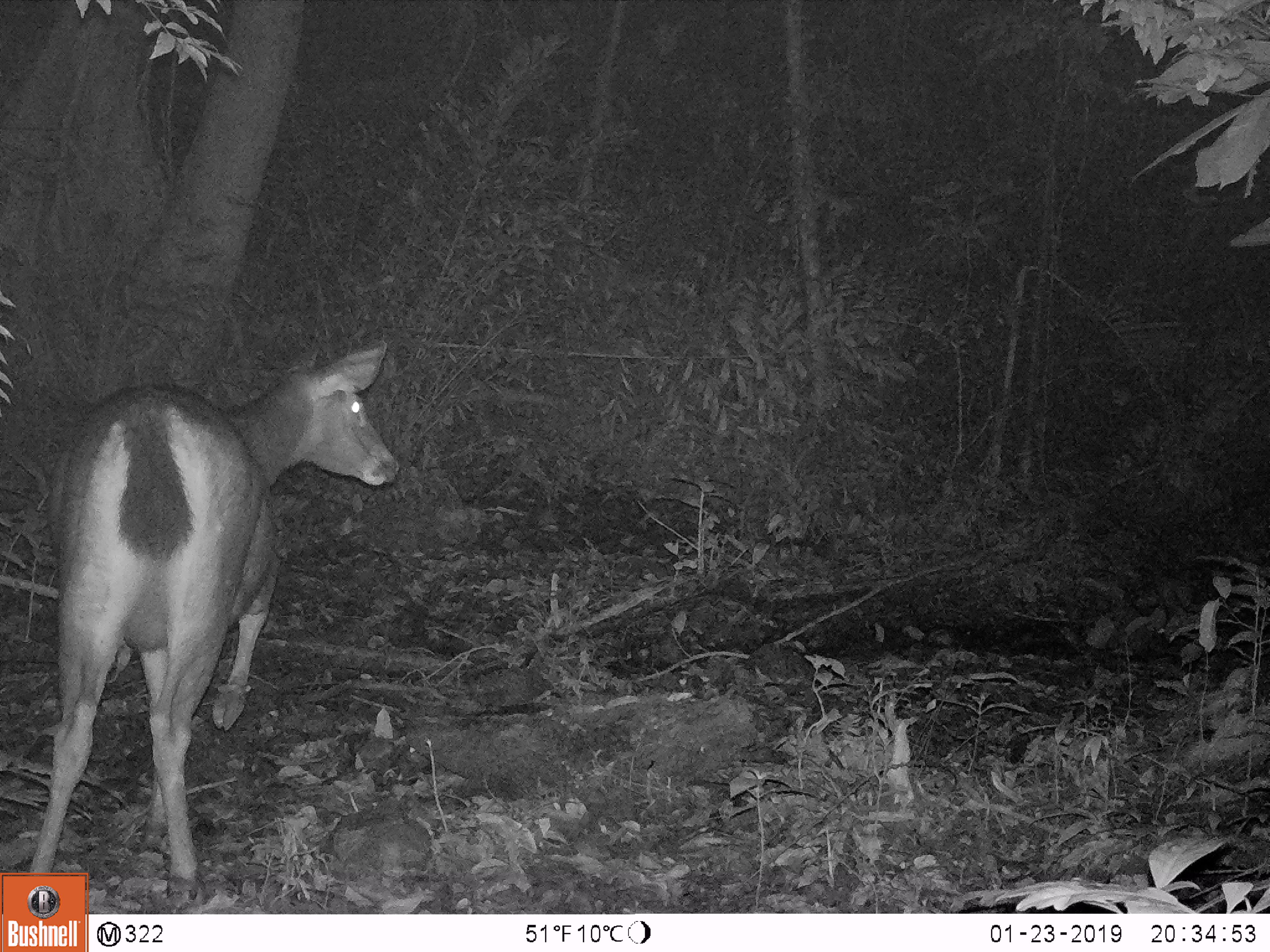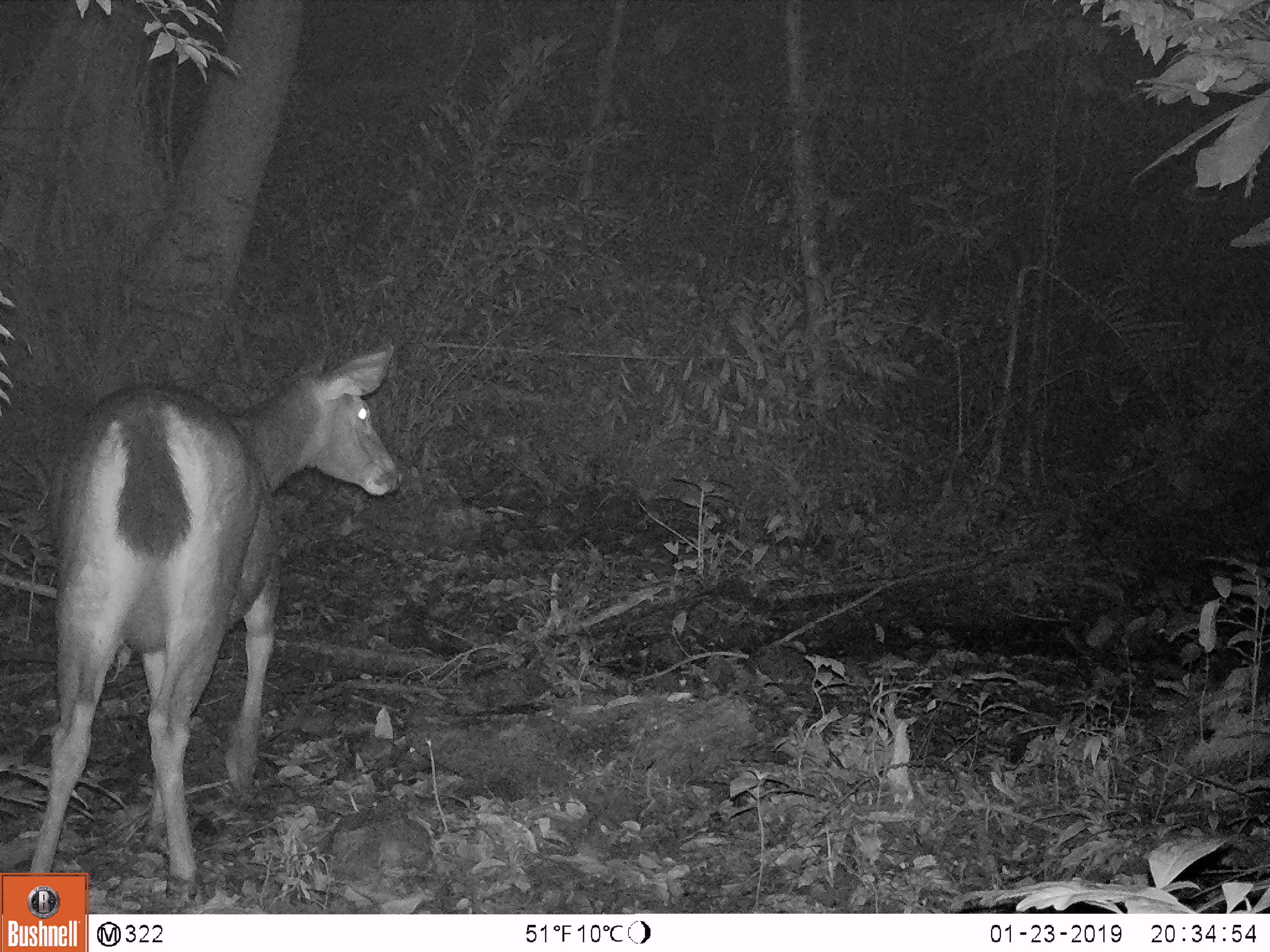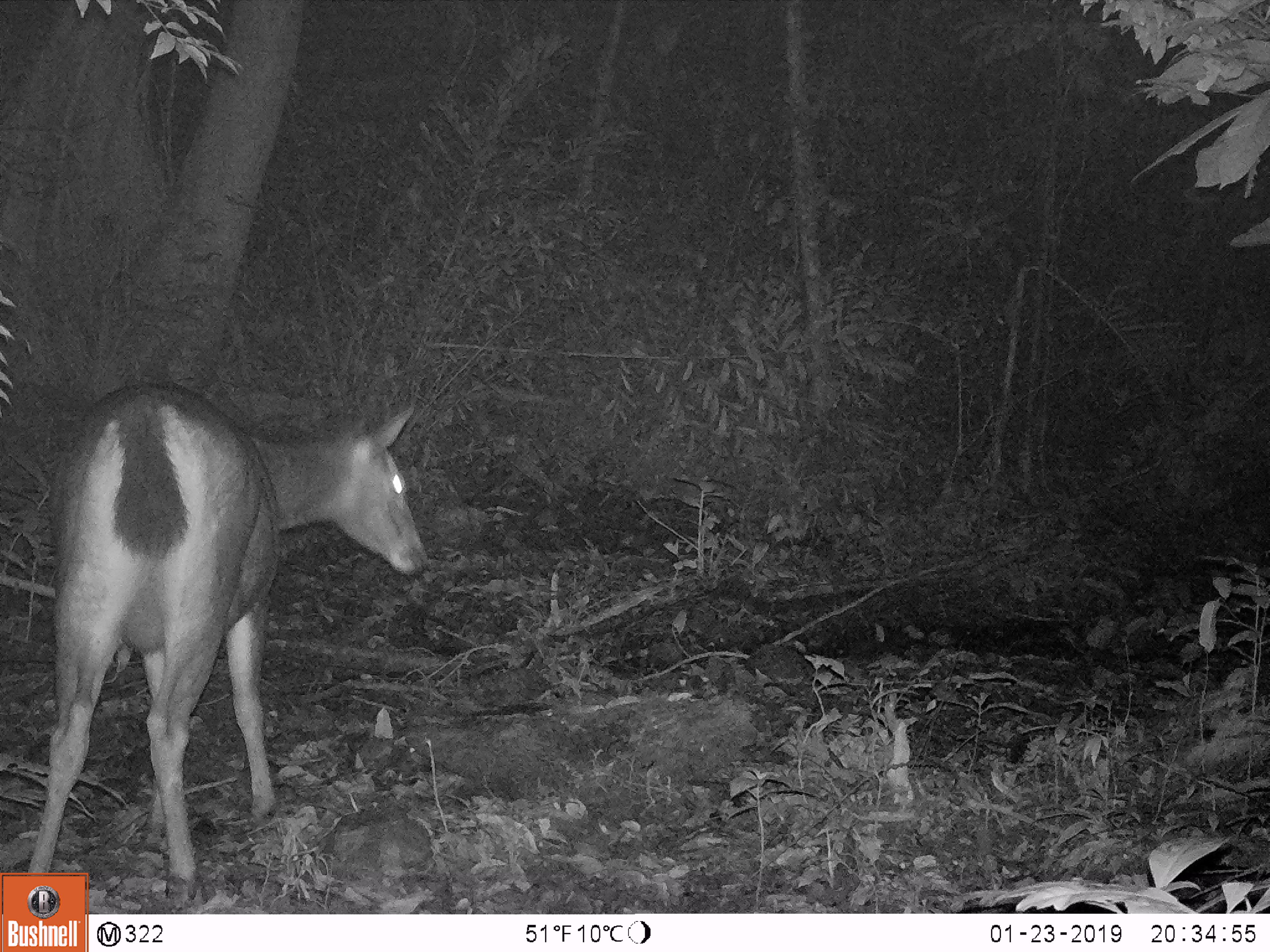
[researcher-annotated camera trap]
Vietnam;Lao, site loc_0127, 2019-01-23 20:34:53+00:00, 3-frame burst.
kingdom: Animalia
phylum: Chordata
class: Mammalia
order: Artiodactyla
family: Cervidae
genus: Rusa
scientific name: Rusa unicolor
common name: sambar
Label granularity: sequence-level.